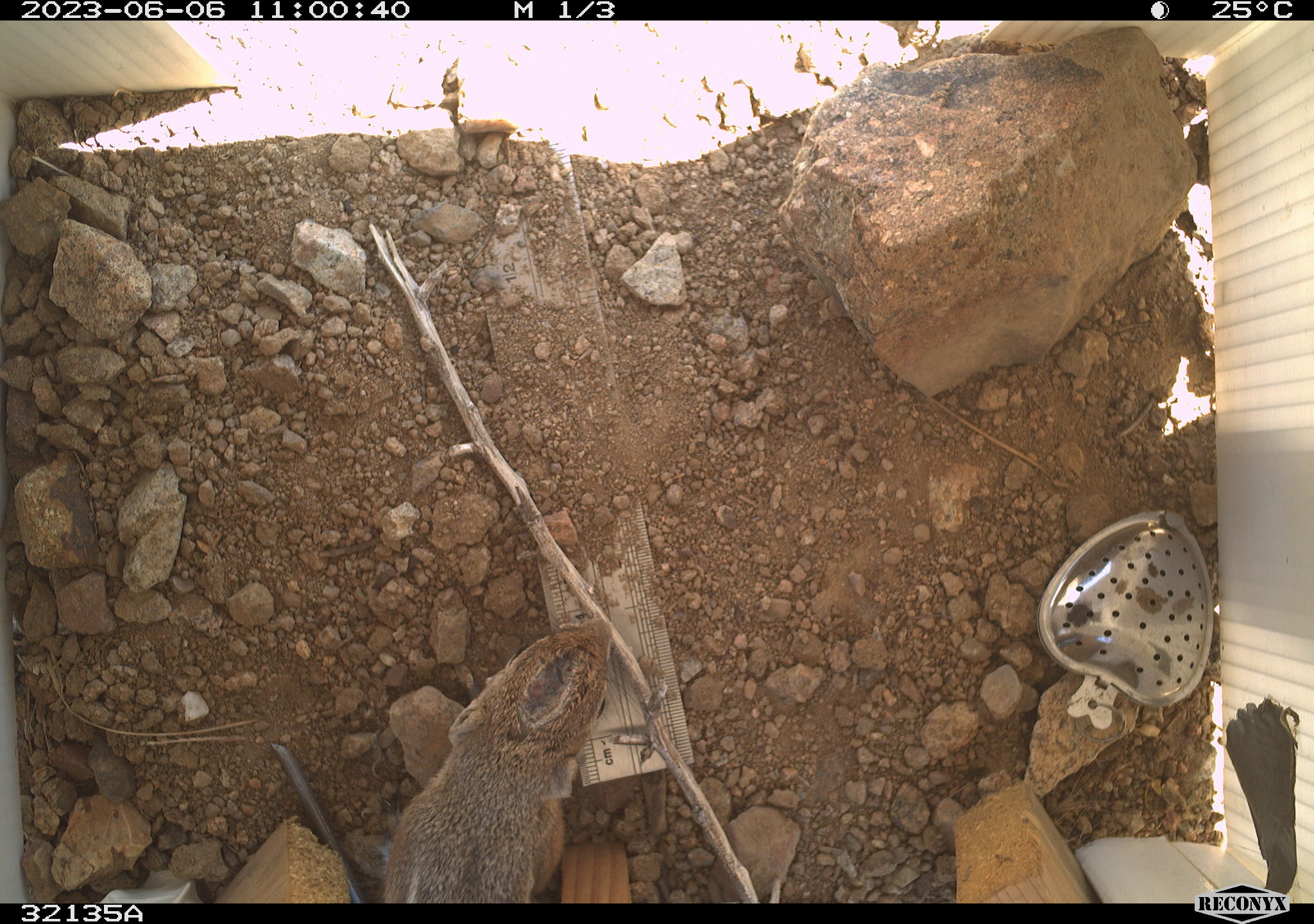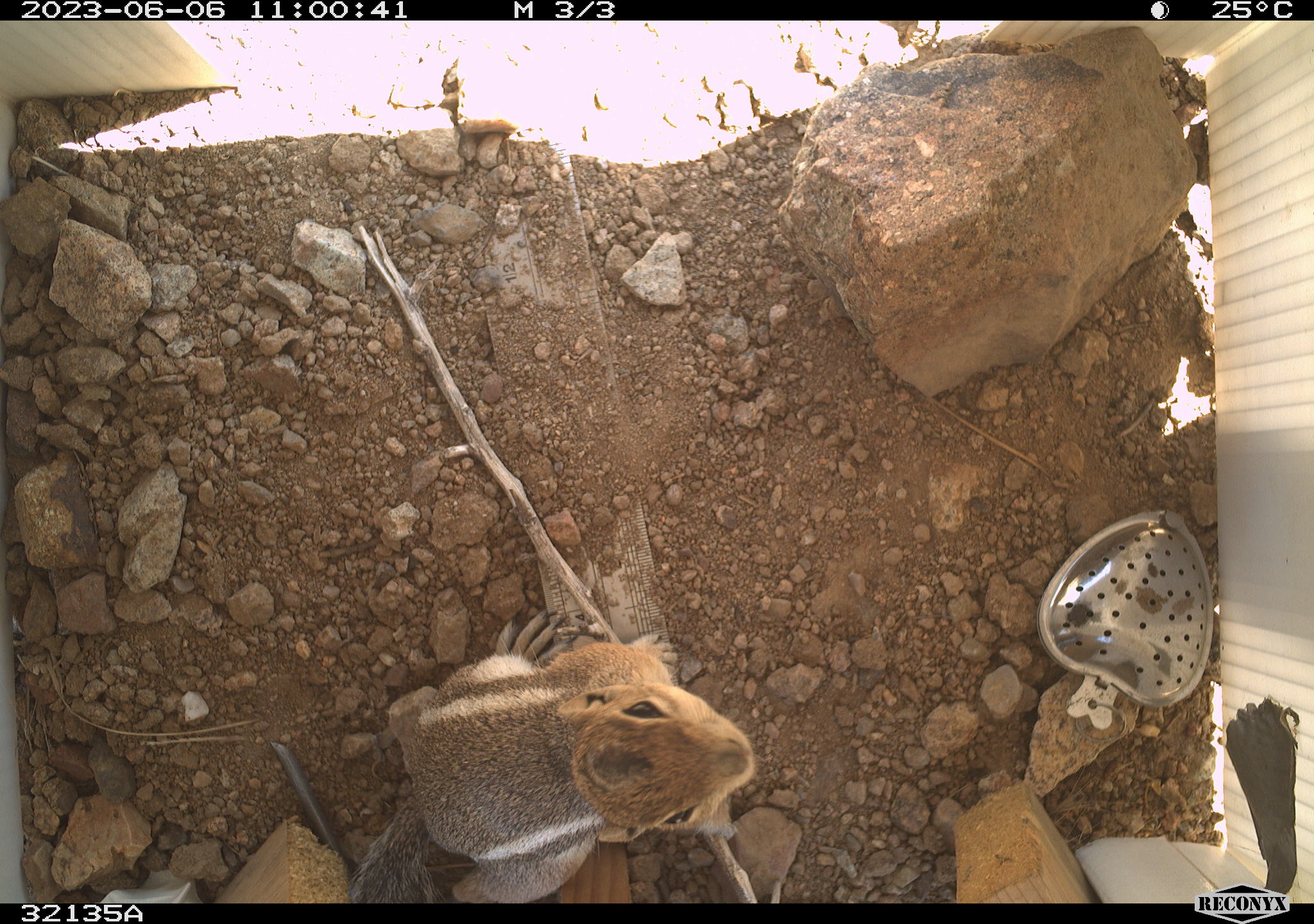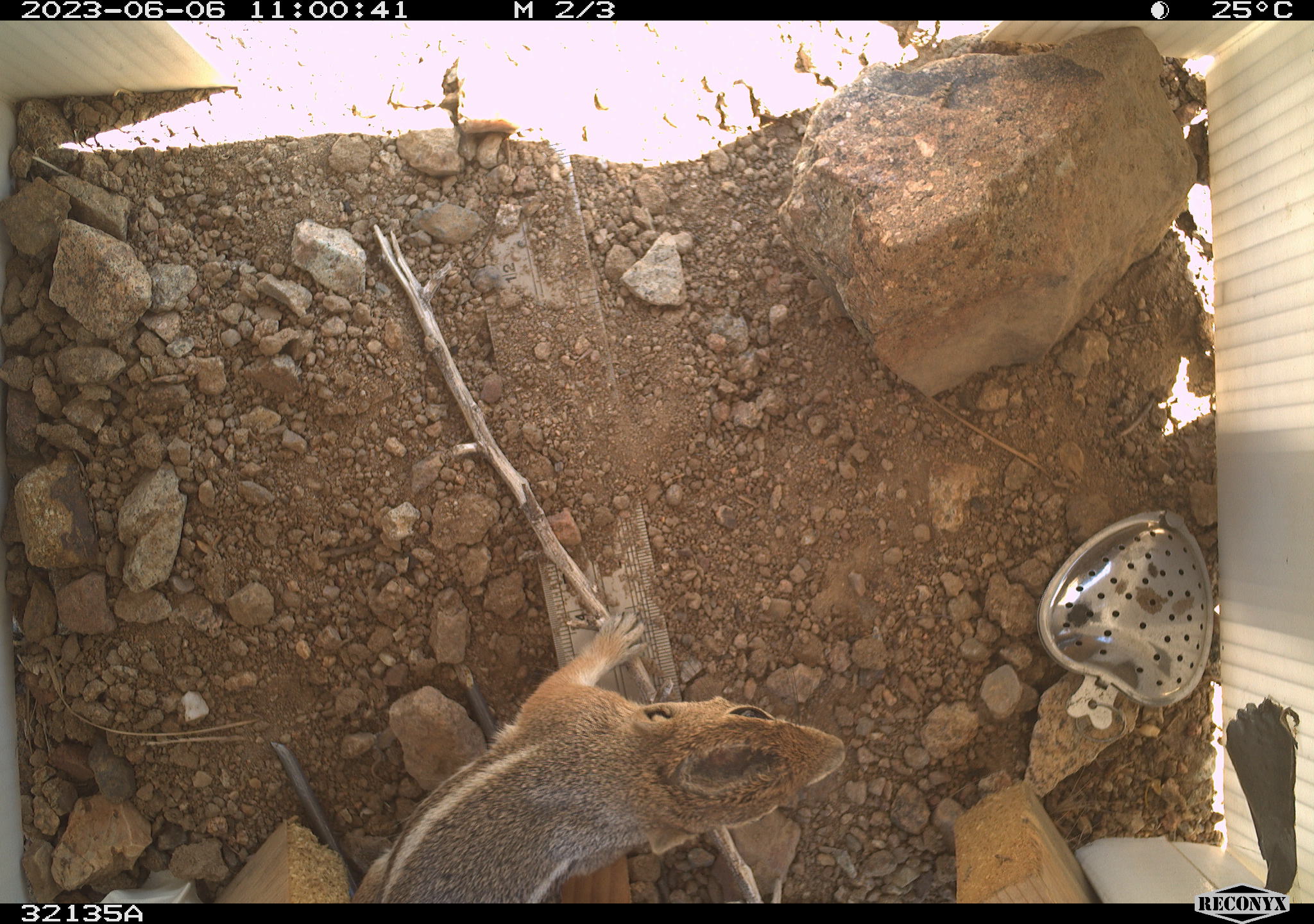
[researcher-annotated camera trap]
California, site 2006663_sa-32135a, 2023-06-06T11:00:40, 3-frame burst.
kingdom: Animalia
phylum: Chordata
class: Mammalia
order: Rodentia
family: Sciuridae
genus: Ammospermophilus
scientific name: Ammospermophilus leucurus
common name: white-tailed antelope squirrel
White-tailed antelope squirrel (Ammospermophilus leucurus).